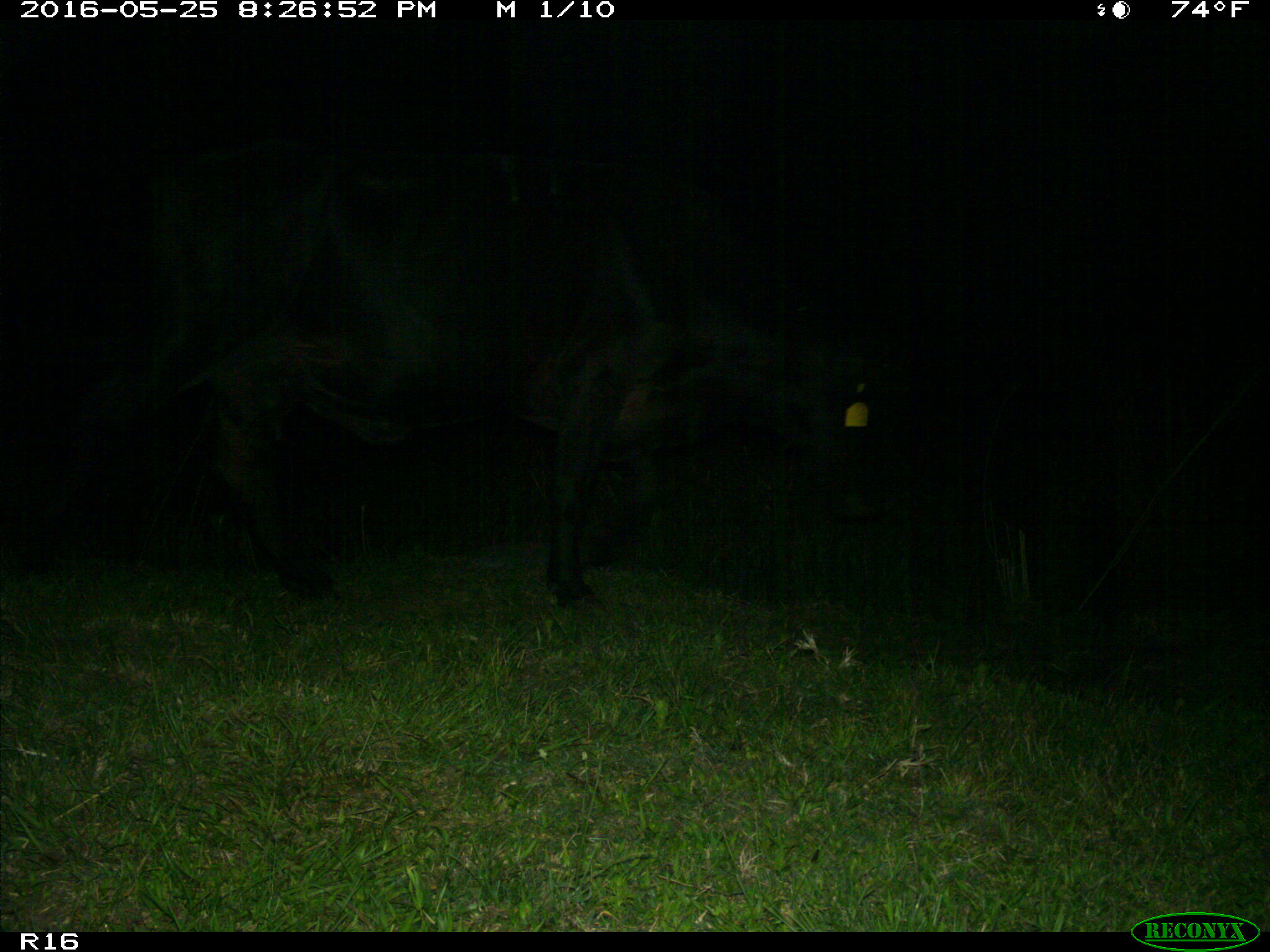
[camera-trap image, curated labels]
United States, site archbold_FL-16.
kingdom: Animalia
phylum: Chordata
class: Mammalia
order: Artiodactyla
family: Bovidae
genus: Bos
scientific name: Bos taurus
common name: domestic cow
Bos taurus (domestic cow).